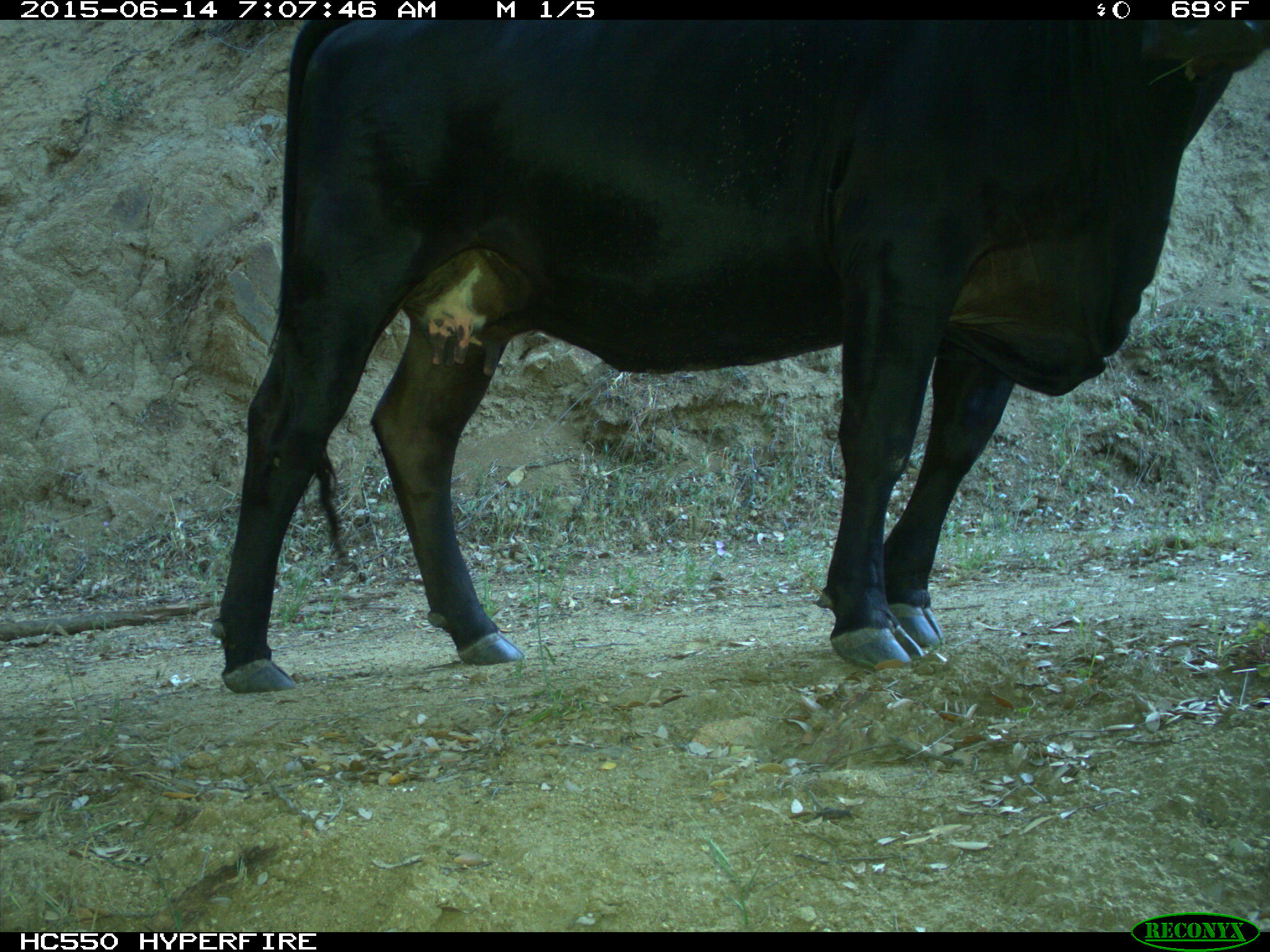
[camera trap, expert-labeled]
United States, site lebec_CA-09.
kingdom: Animalia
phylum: Chordata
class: Mammalia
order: Artiodactyla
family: Bovidae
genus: Bos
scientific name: Bos taurus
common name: domestic cow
Bos taurus (domestic cow).